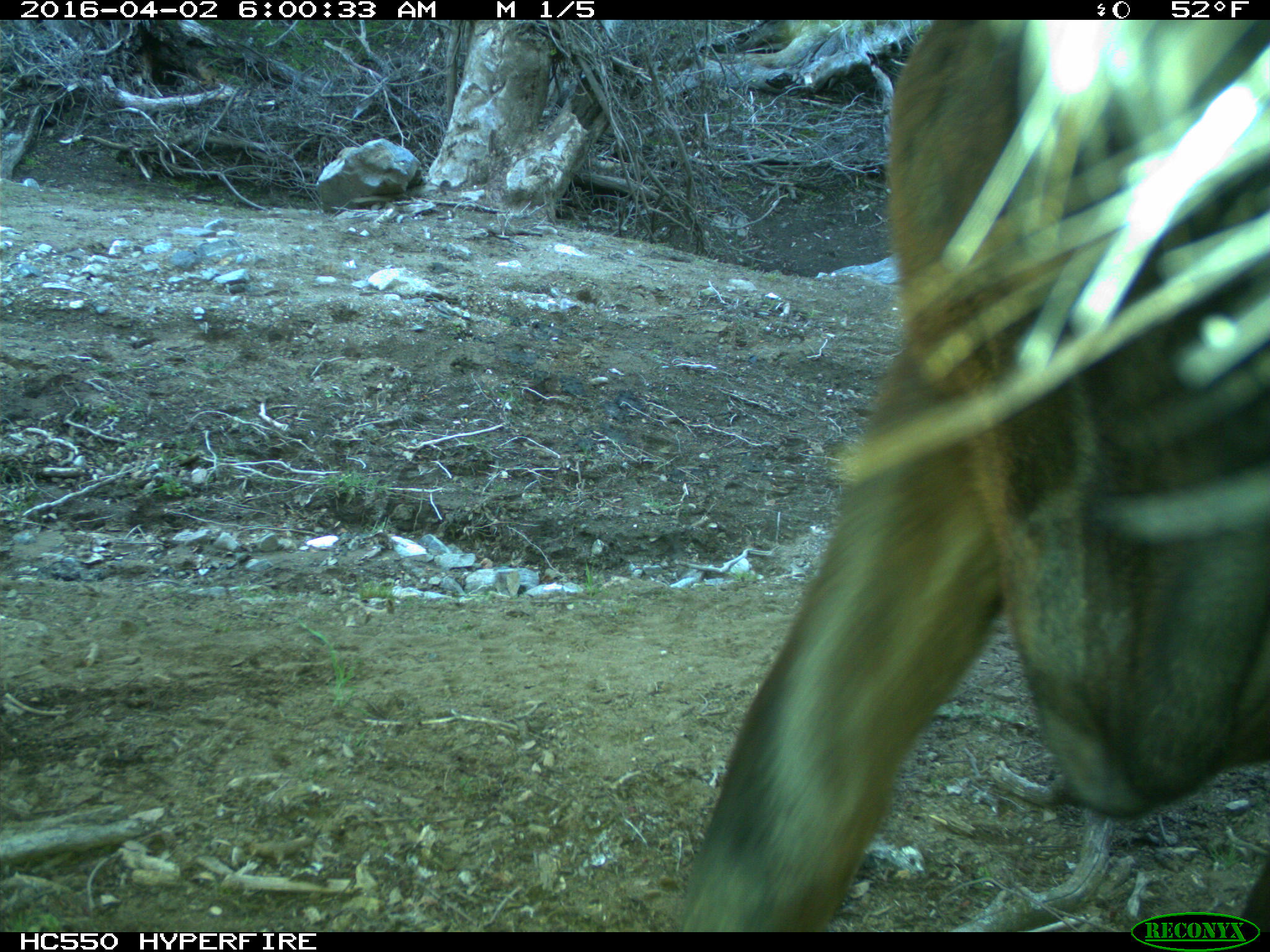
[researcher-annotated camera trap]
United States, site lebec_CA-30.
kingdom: Animalia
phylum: Chordata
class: Mammalia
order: Artiodactyla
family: Bovidae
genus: Bos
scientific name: Bos taurus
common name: domestic cow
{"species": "Bos taurus (domestic cow)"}